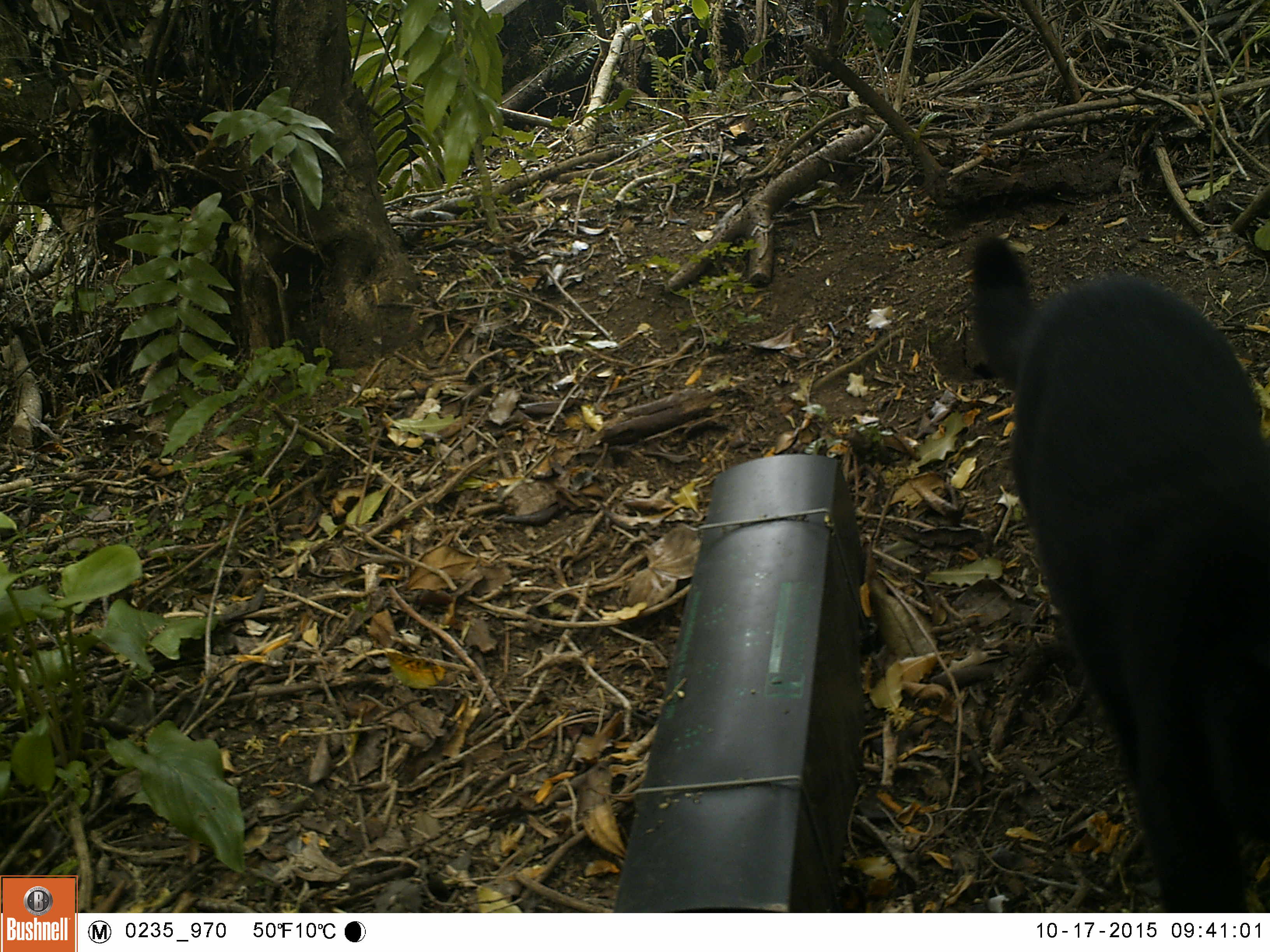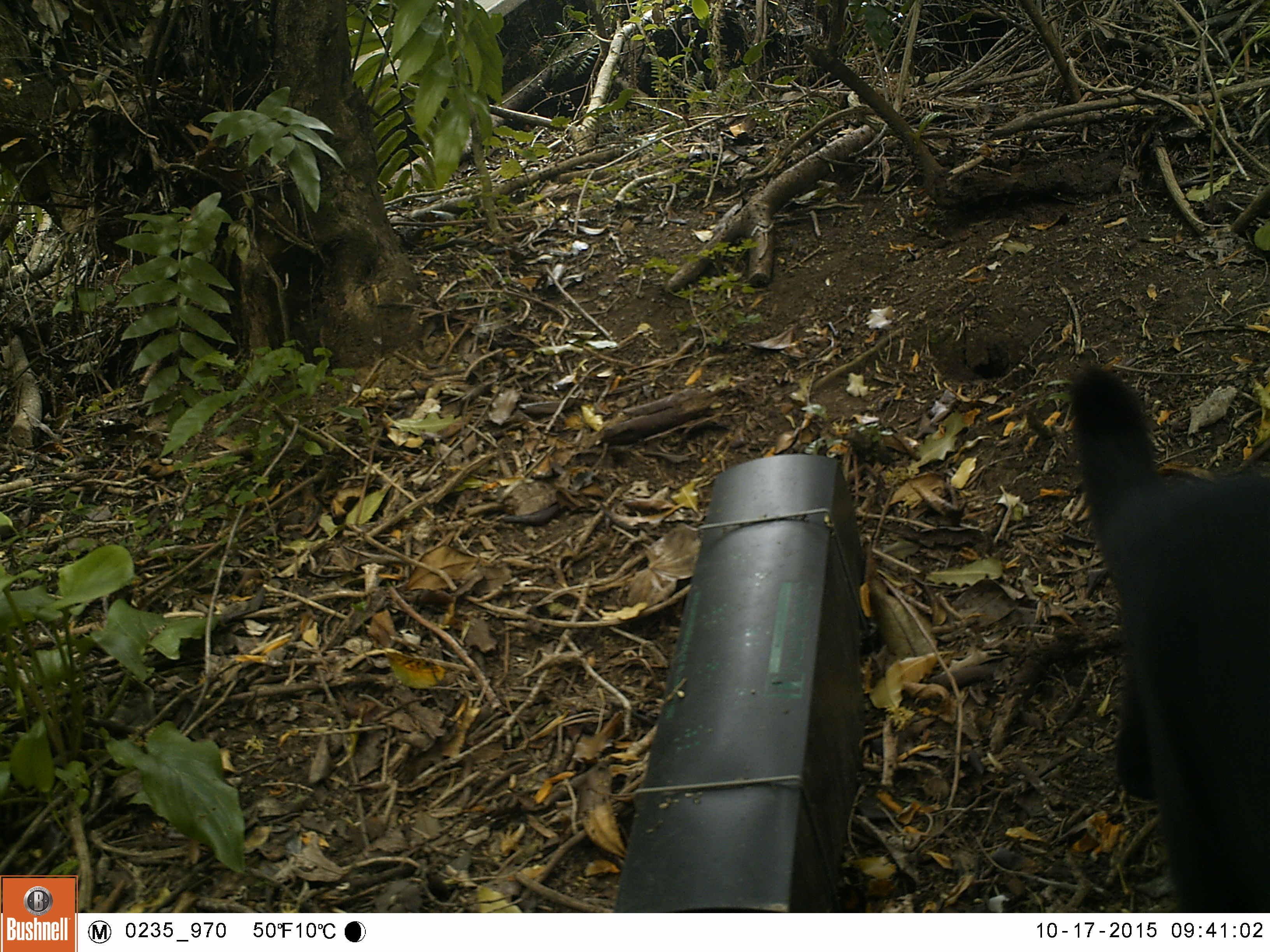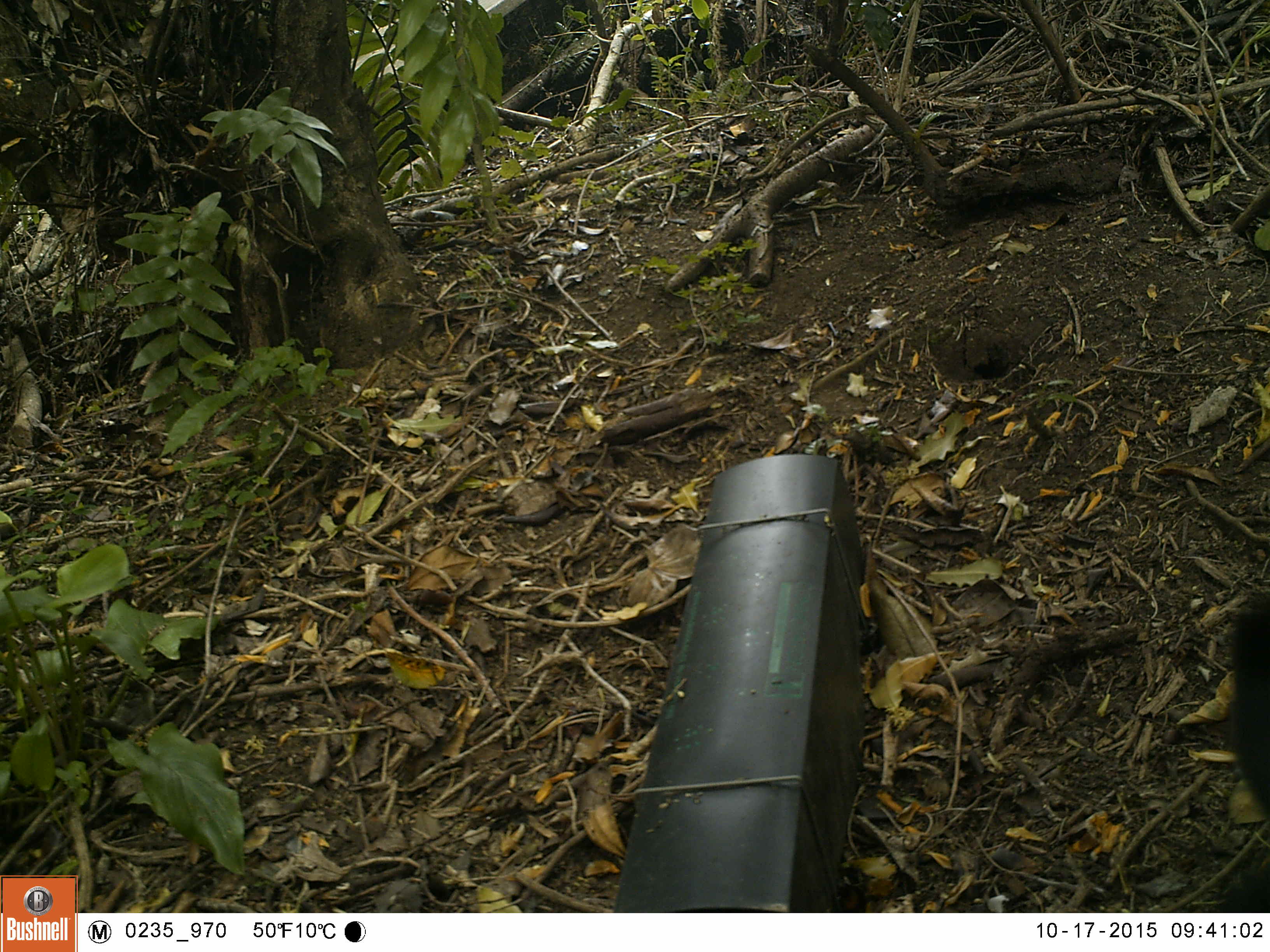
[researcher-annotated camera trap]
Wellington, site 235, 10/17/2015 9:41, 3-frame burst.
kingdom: Animalia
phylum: Chordata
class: Mammalia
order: Carnivora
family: Felidae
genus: Felis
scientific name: Felis catus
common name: cat